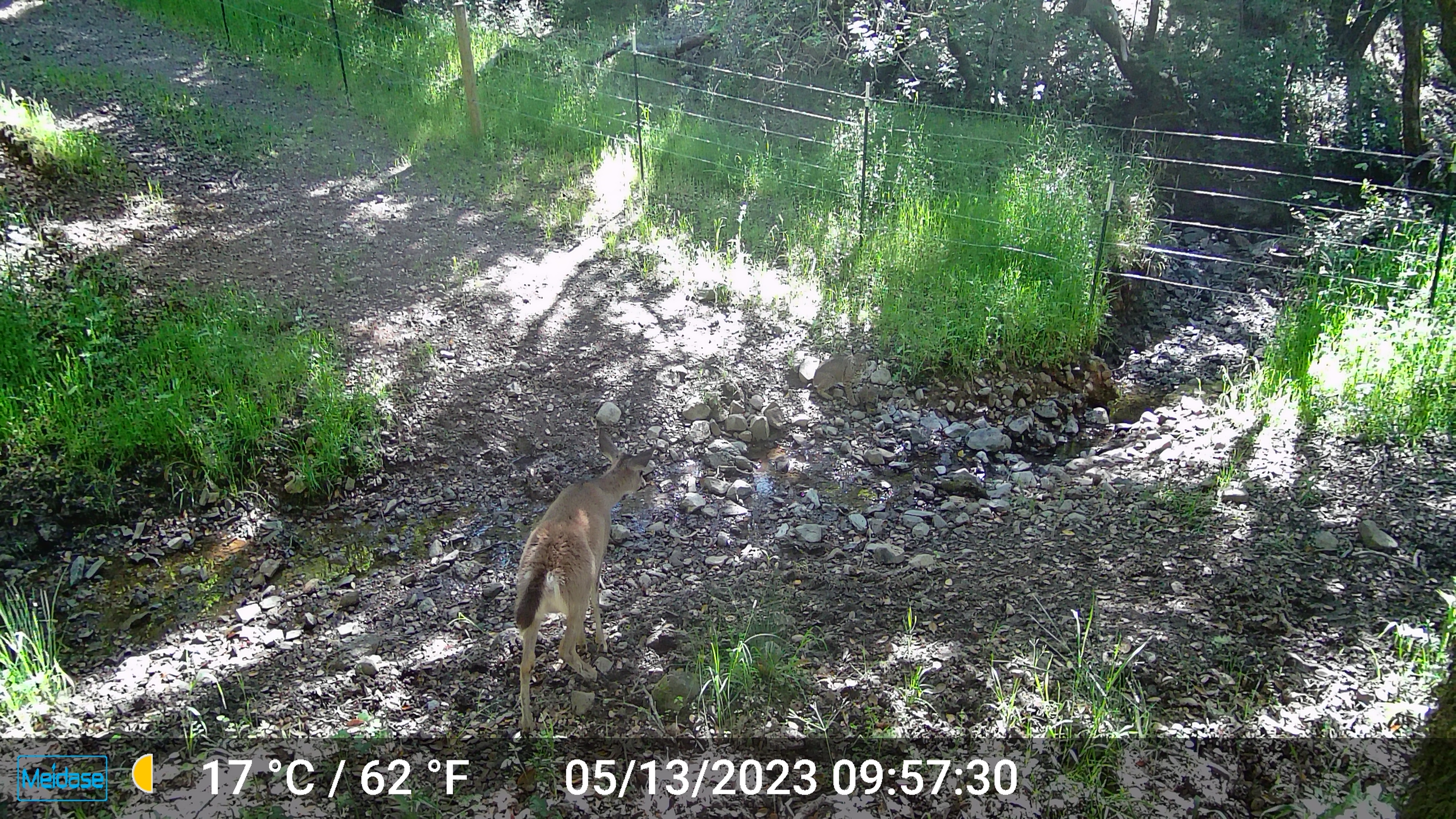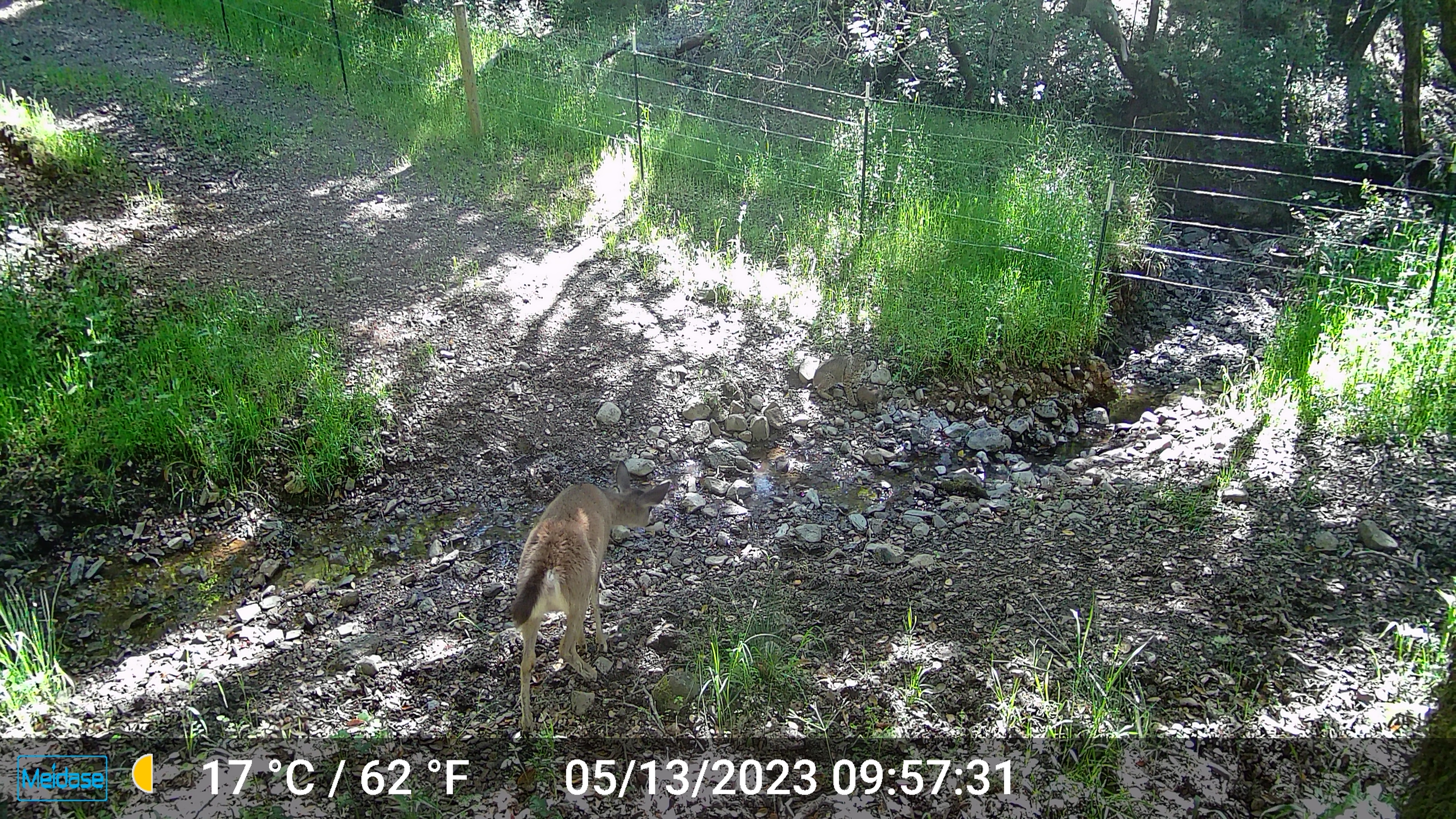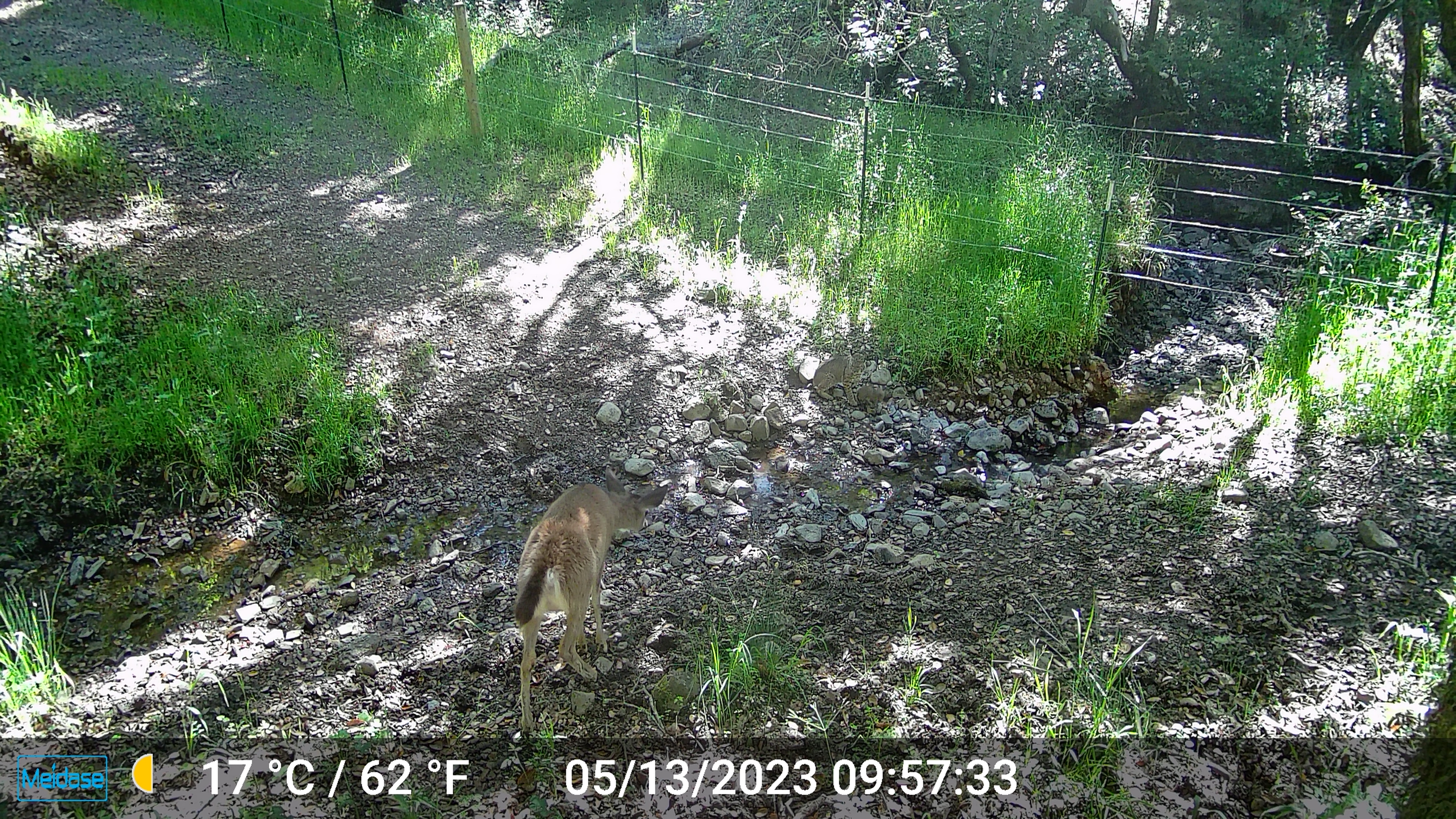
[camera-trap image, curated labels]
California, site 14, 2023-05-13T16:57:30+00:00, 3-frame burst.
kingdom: Animalia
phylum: Chordata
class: Mammalia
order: Artiodactyla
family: Cervidae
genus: Odocoileus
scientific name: Odocoileus hemionus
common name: mule deer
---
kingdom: Animalia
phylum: Chordata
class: Mammalia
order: Carnivora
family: Felidae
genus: Lynx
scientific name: Lynx rufus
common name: bobcat